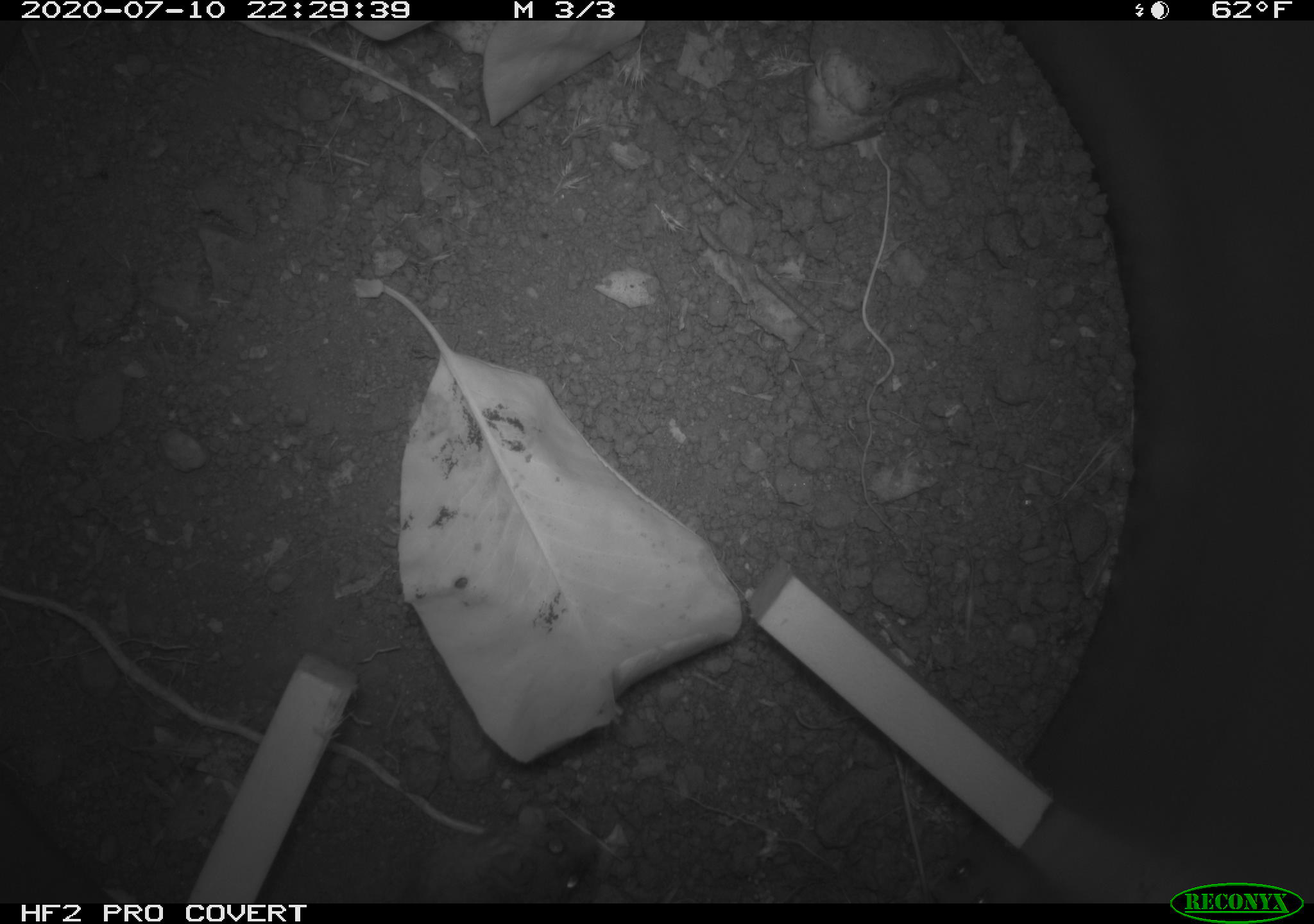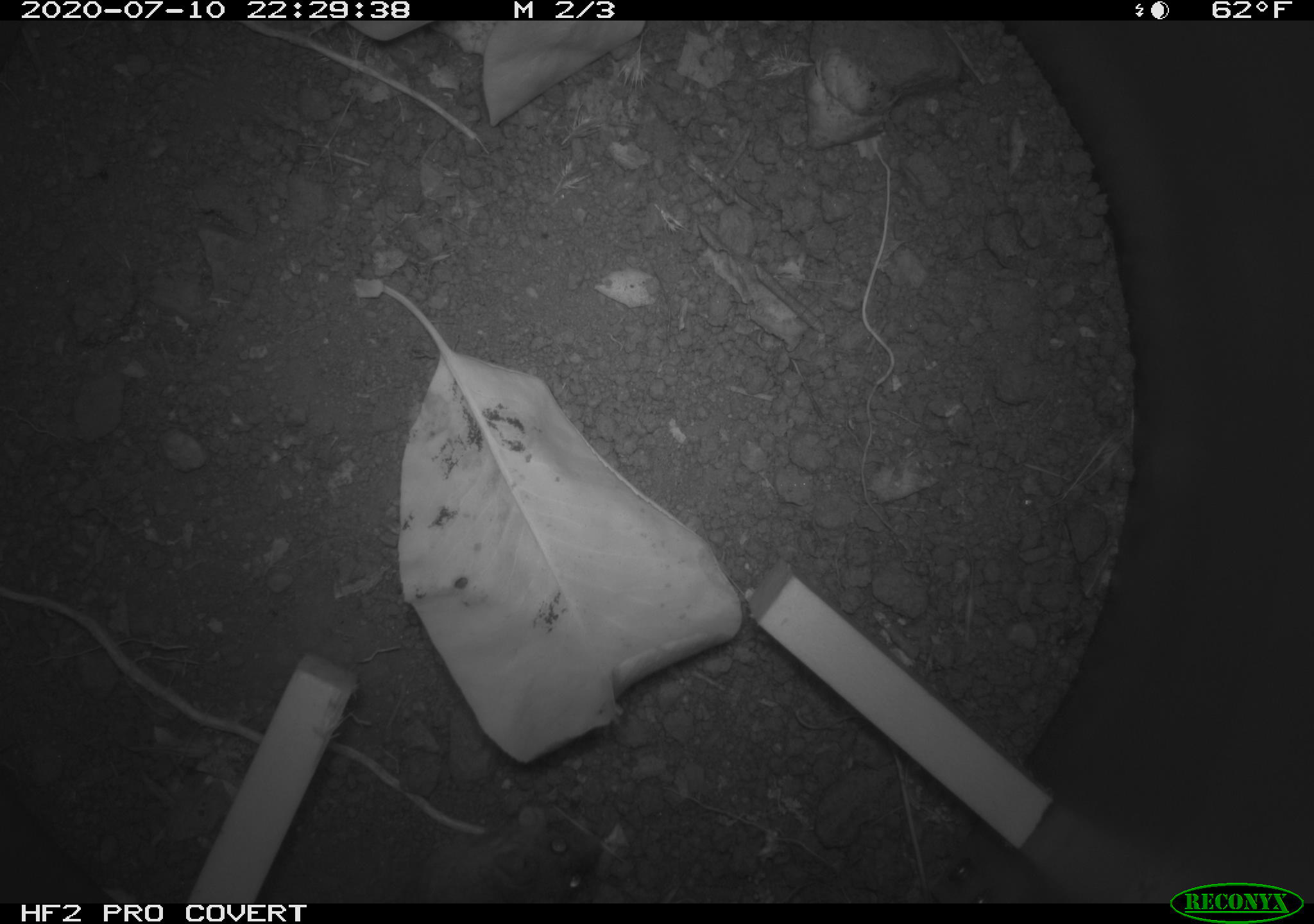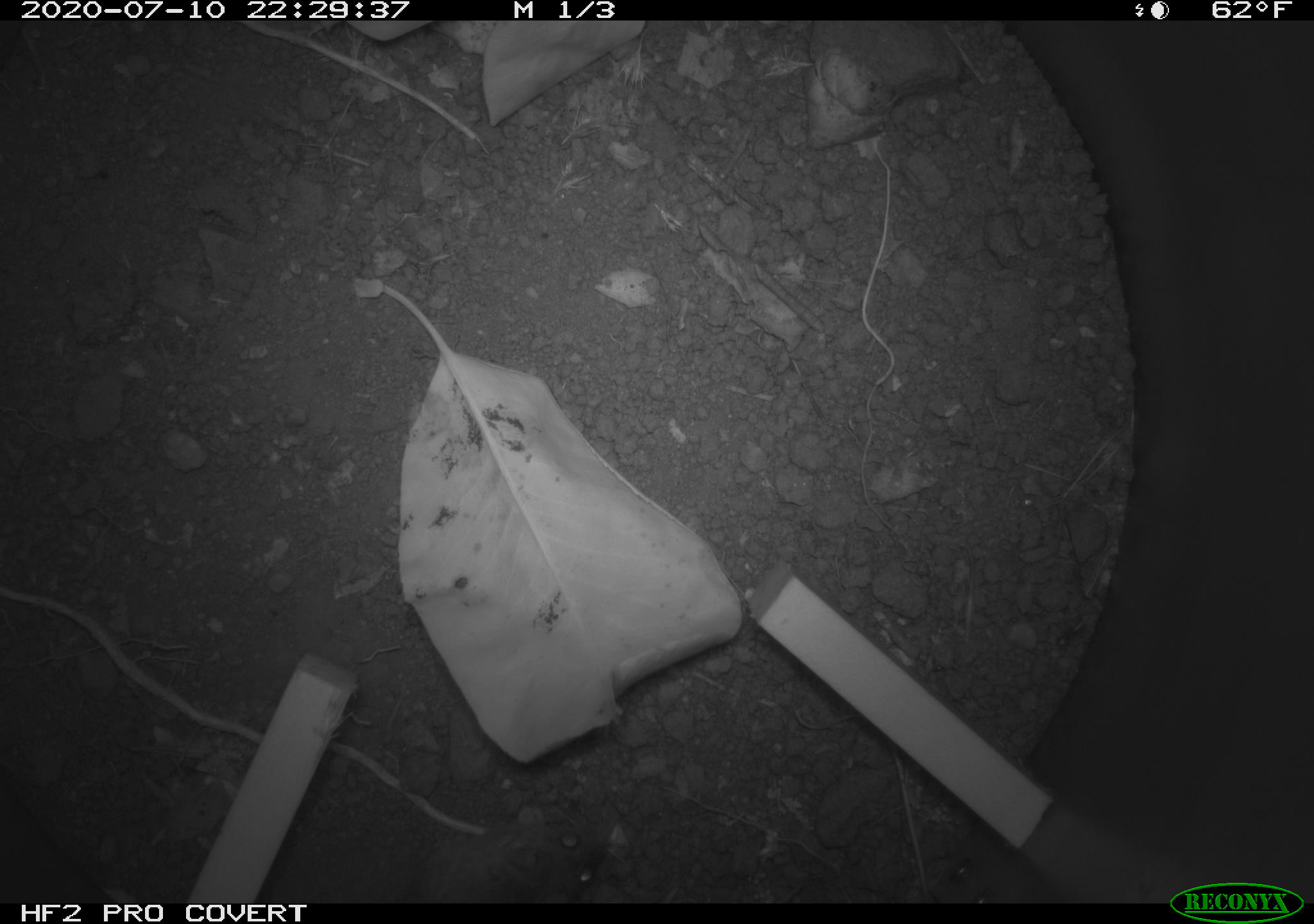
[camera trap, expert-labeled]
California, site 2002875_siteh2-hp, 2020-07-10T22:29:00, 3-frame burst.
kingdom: Animalia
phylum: Chordata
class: Mammalia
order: Rodentia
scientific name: Rodentia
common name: rodent